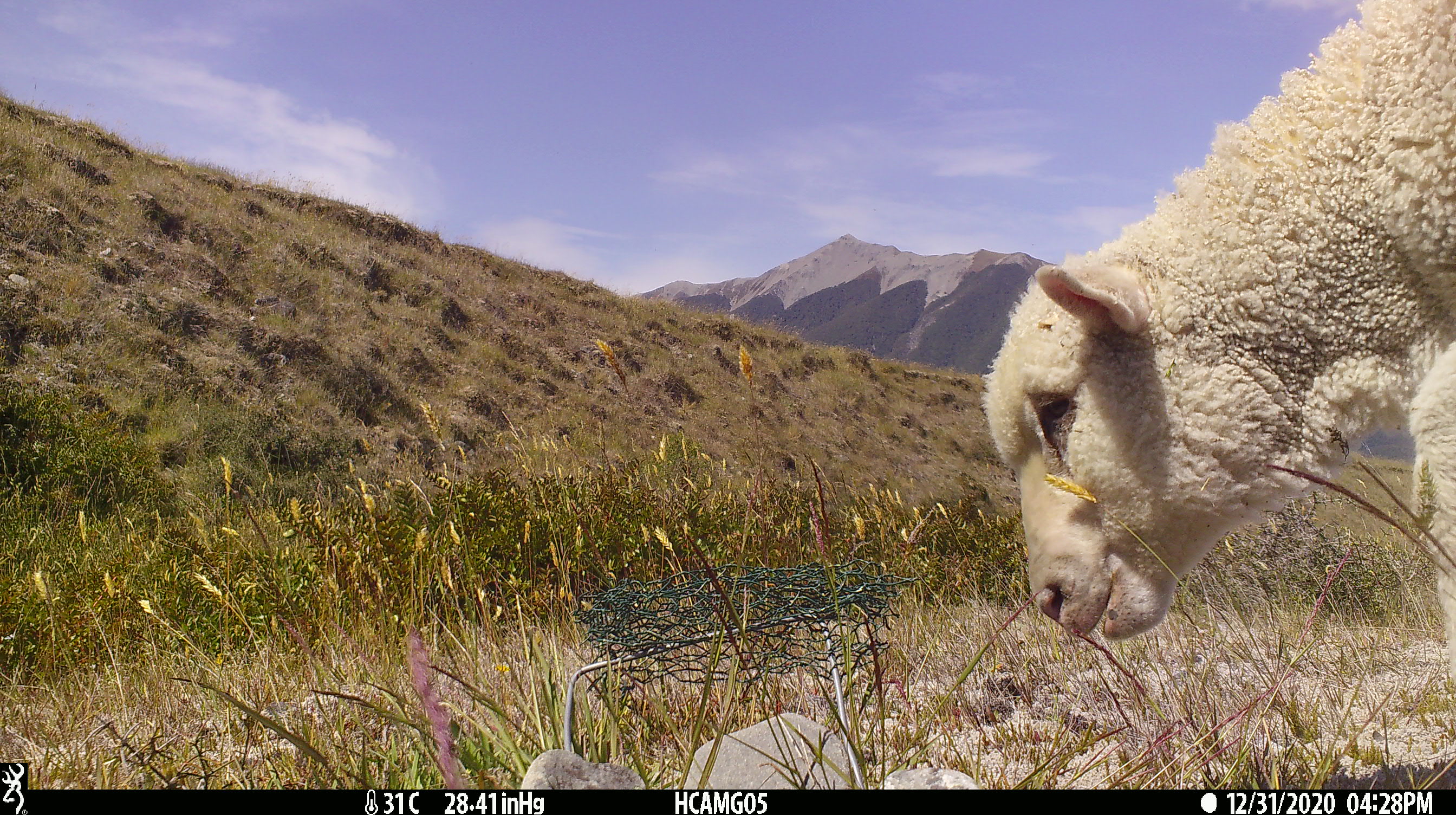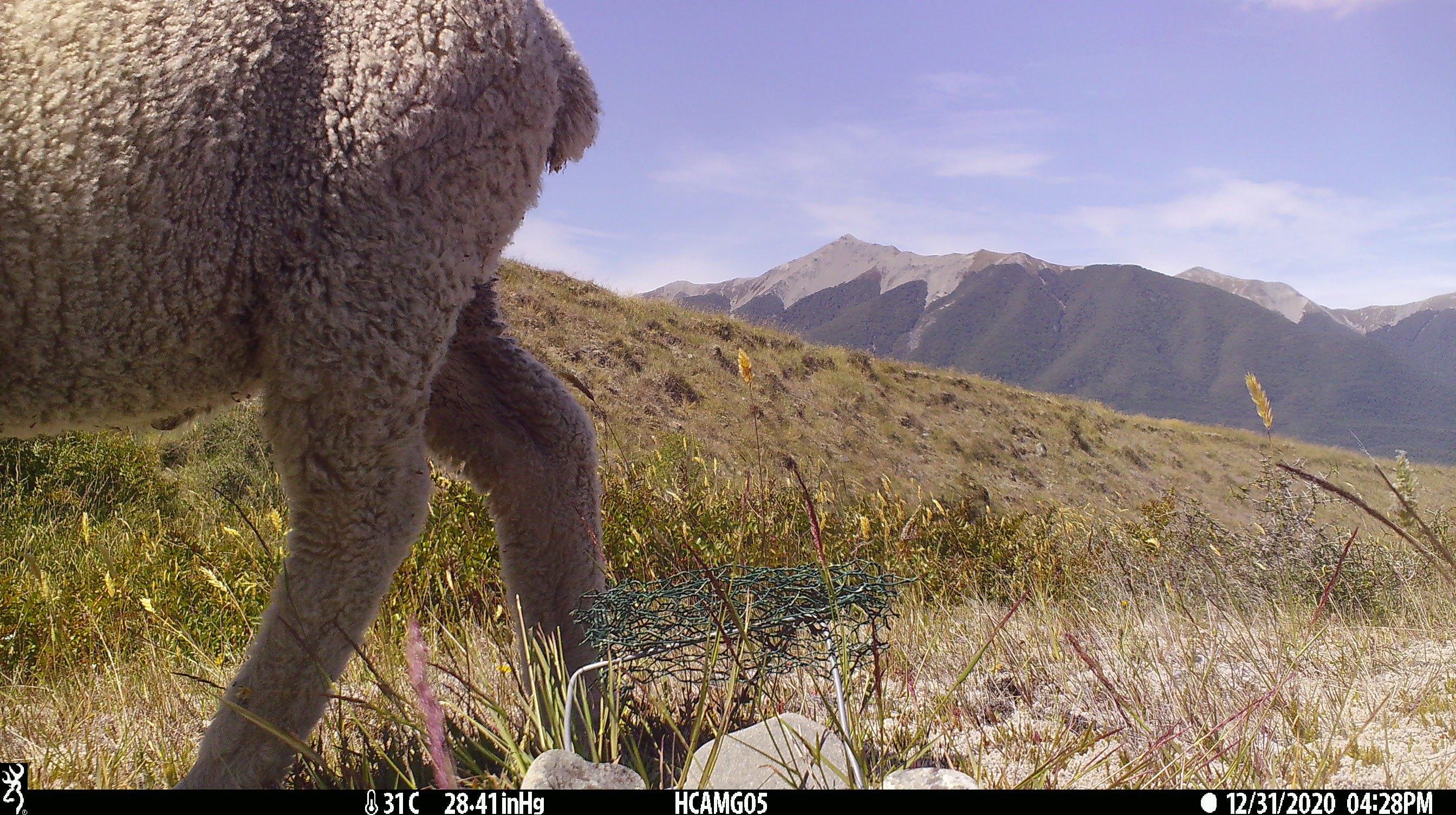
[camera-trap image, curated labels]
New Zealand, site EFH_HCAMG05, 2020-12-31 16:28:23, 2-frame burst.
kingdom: Animalia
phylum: Chordata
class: Mammalia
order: Artiodactyla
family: Bovidae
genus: Ovis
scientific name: Ovis aries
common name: domestic sheep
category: sheep